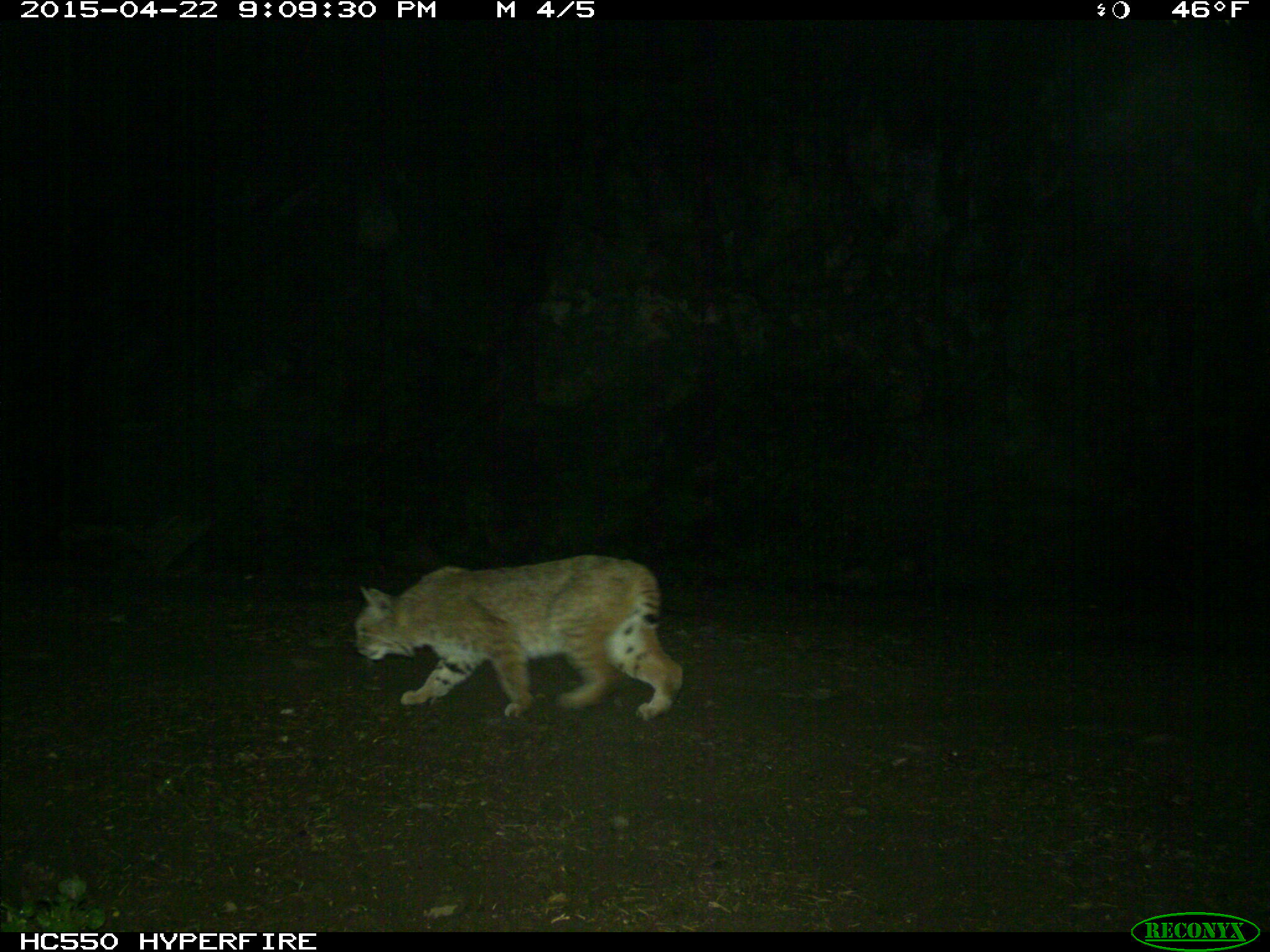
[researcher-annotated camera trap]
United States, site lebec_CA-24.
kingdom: Animalia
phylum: Chordata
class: Mammalia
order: Carnivora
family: Felidae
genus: Lynx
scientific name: Lynx rufus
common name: bobcat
Lynx rufus (bobcat).